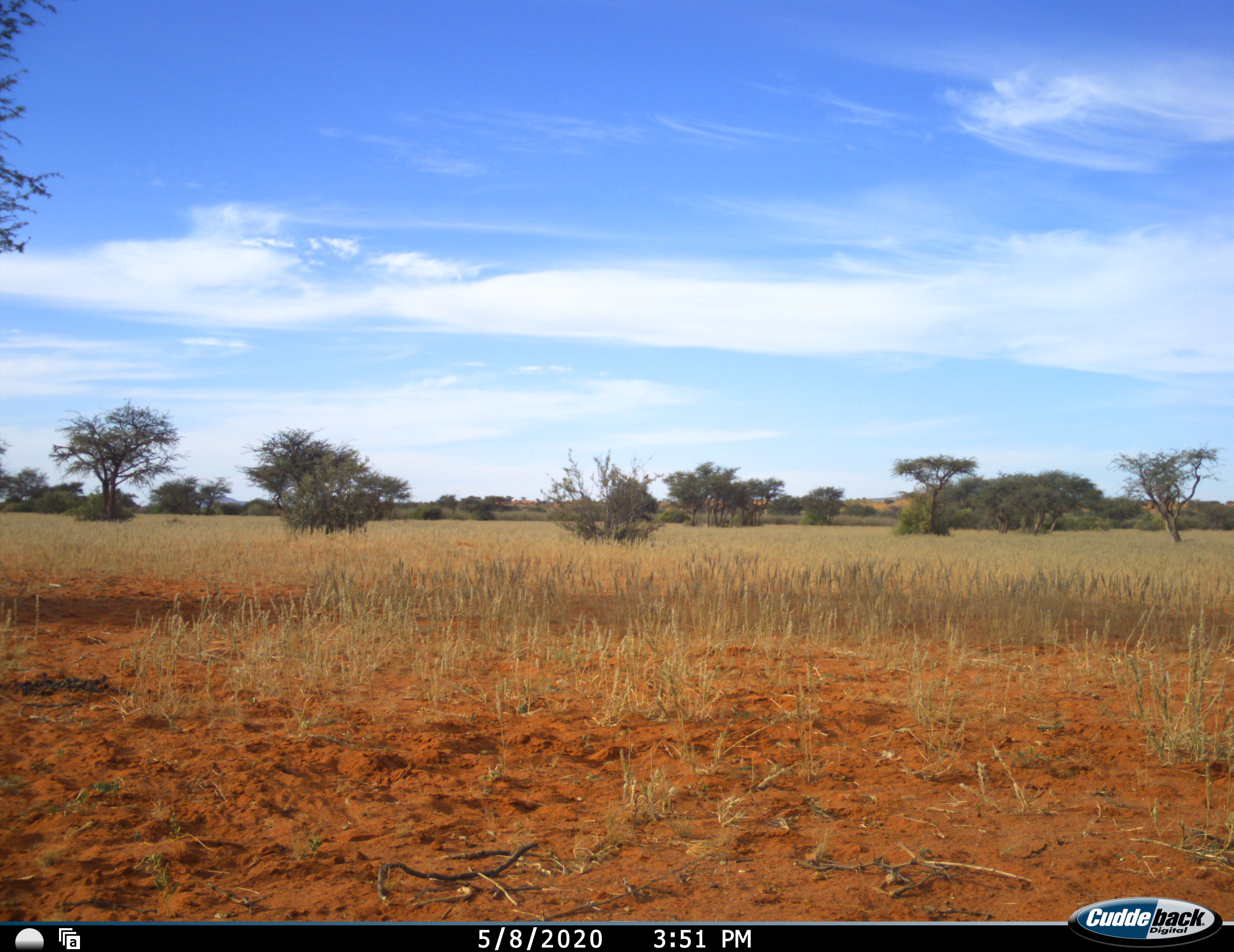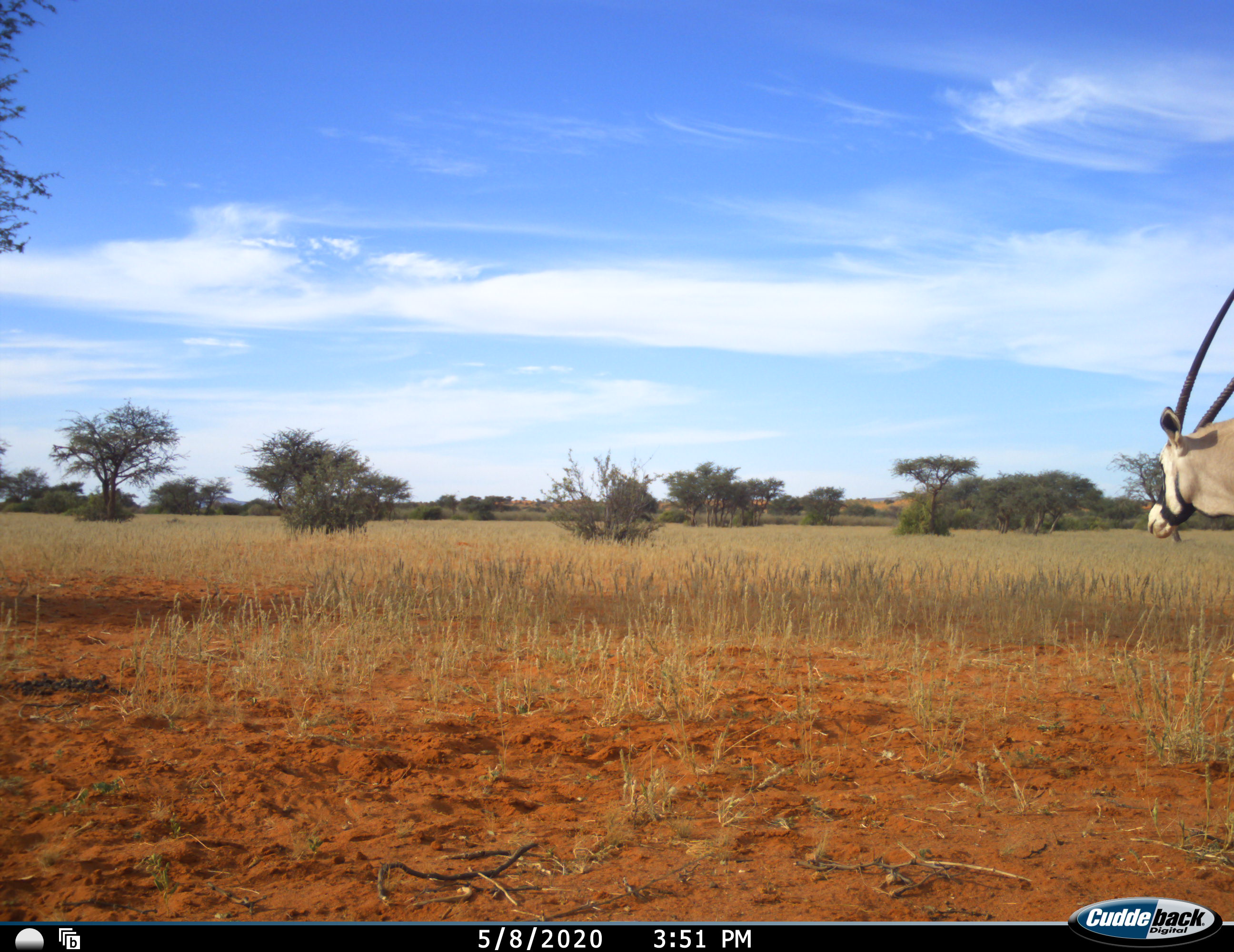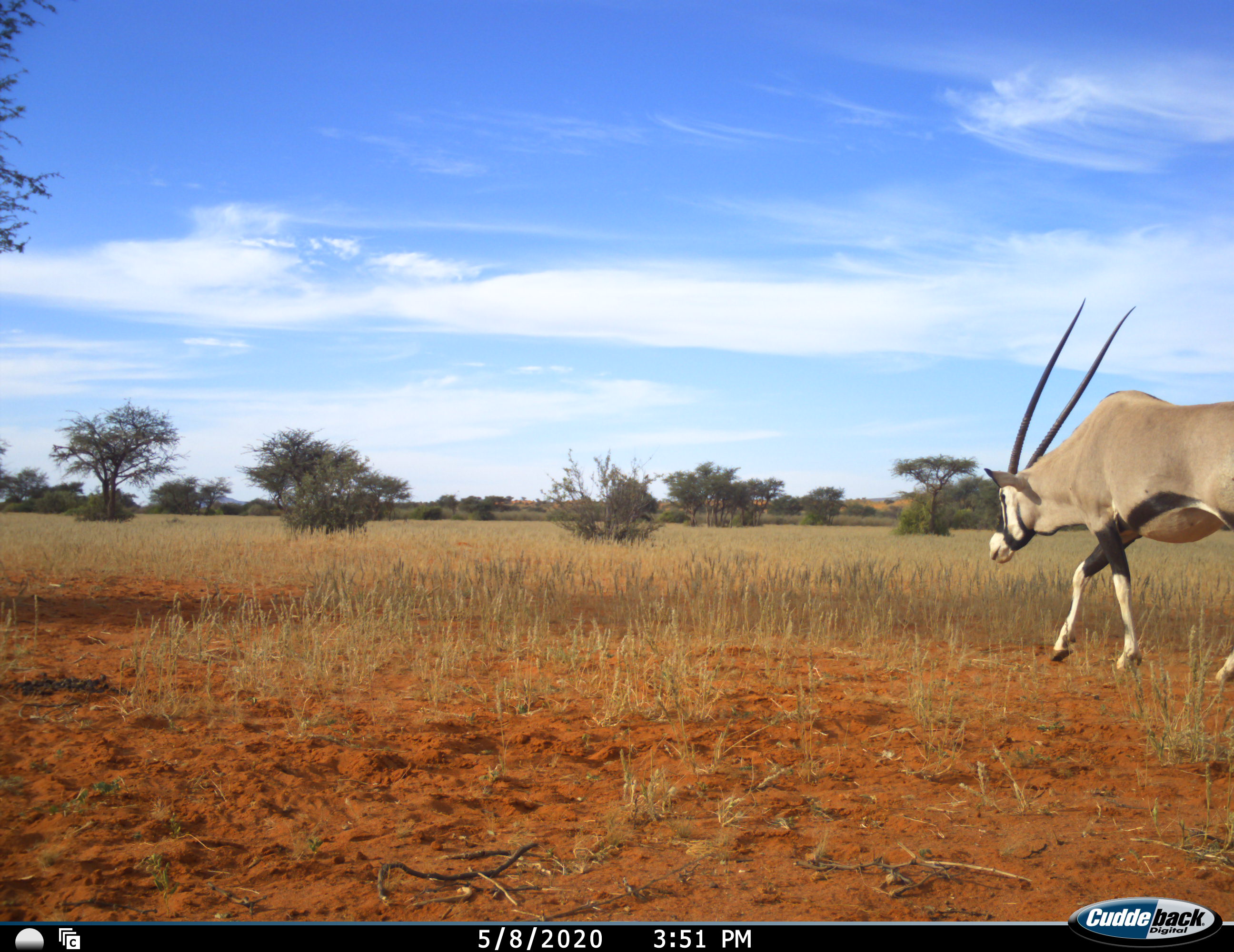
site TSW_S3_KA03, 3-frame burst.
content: unidentified animal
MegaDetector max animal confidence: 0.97